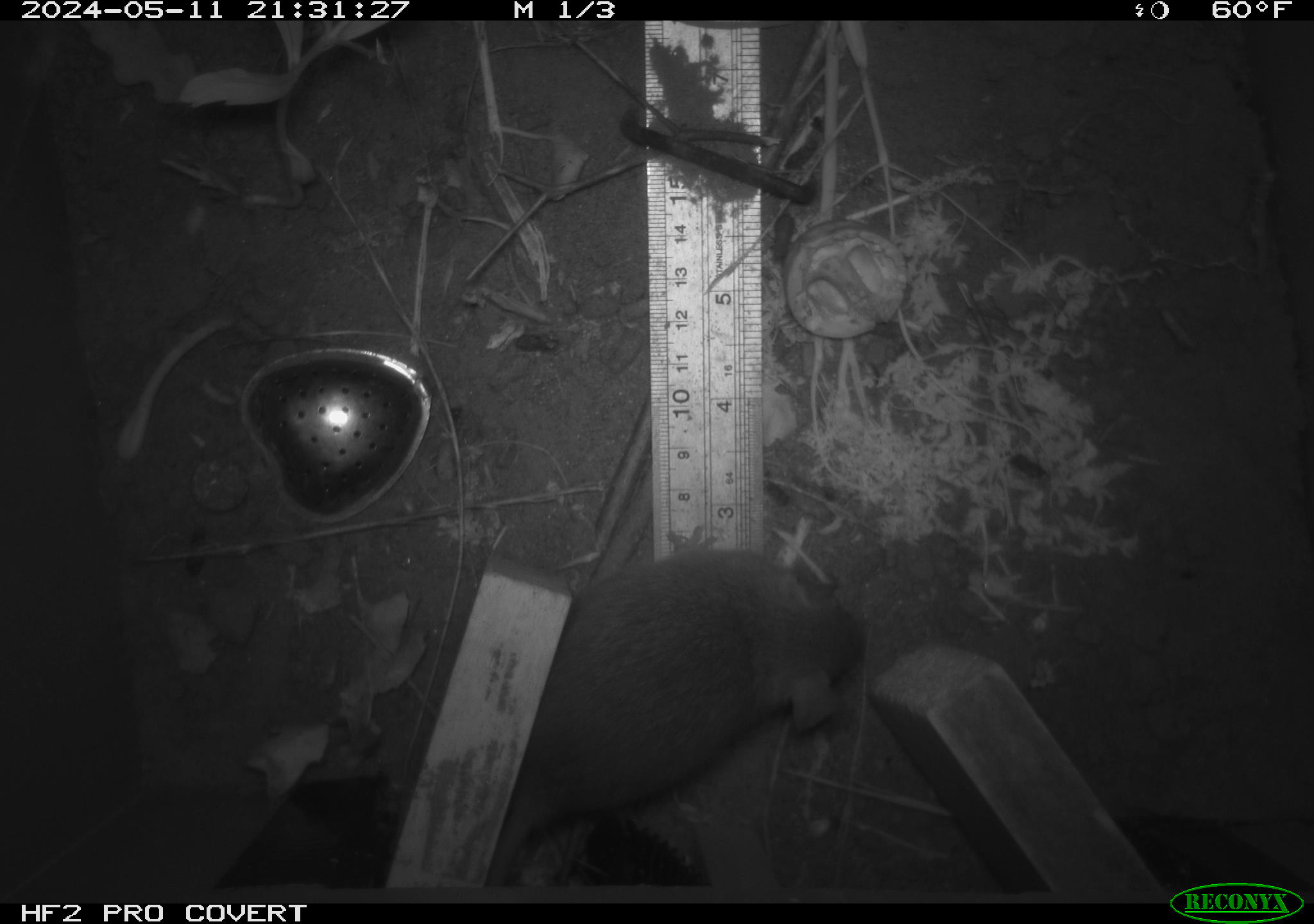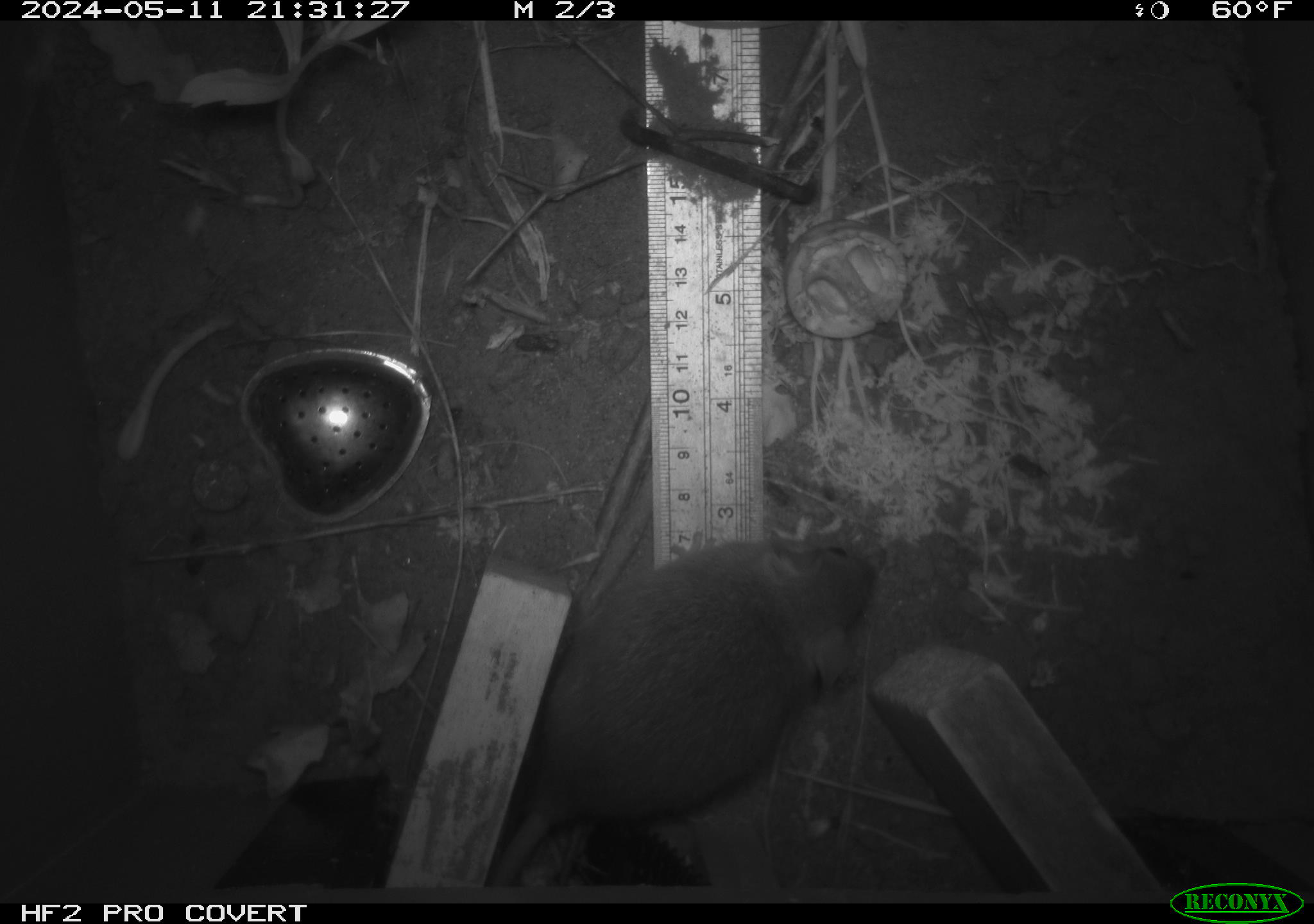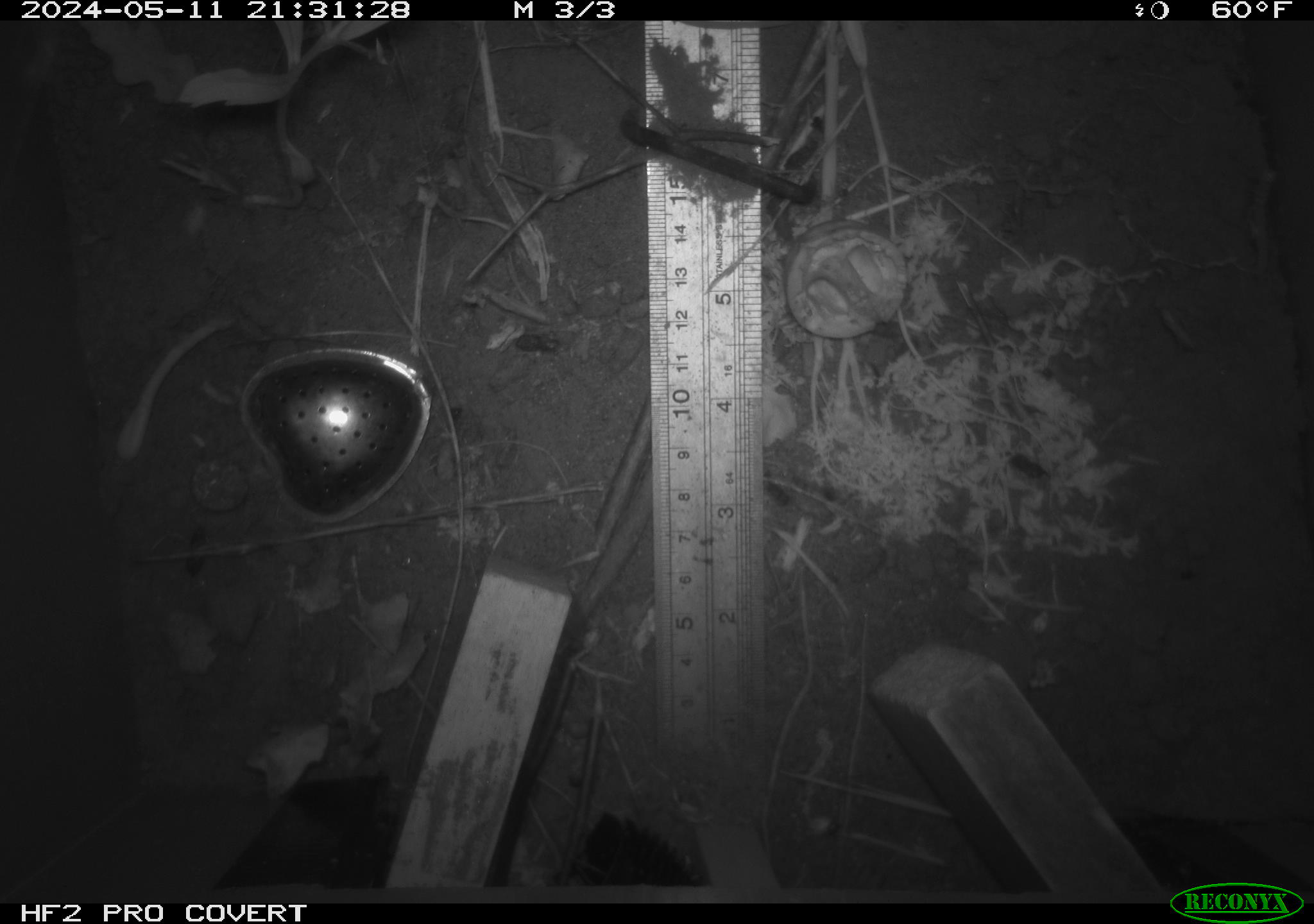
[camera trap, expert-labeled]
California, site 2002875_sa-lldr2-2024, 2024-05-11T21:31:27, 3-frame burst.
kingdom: Animalia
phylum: Chordata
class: Mammalia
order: Rodentia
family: Muridae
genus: Rattus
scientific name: Rattus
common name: rat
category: rattus species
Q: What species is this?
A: Rattus species (rat) (Rattus).